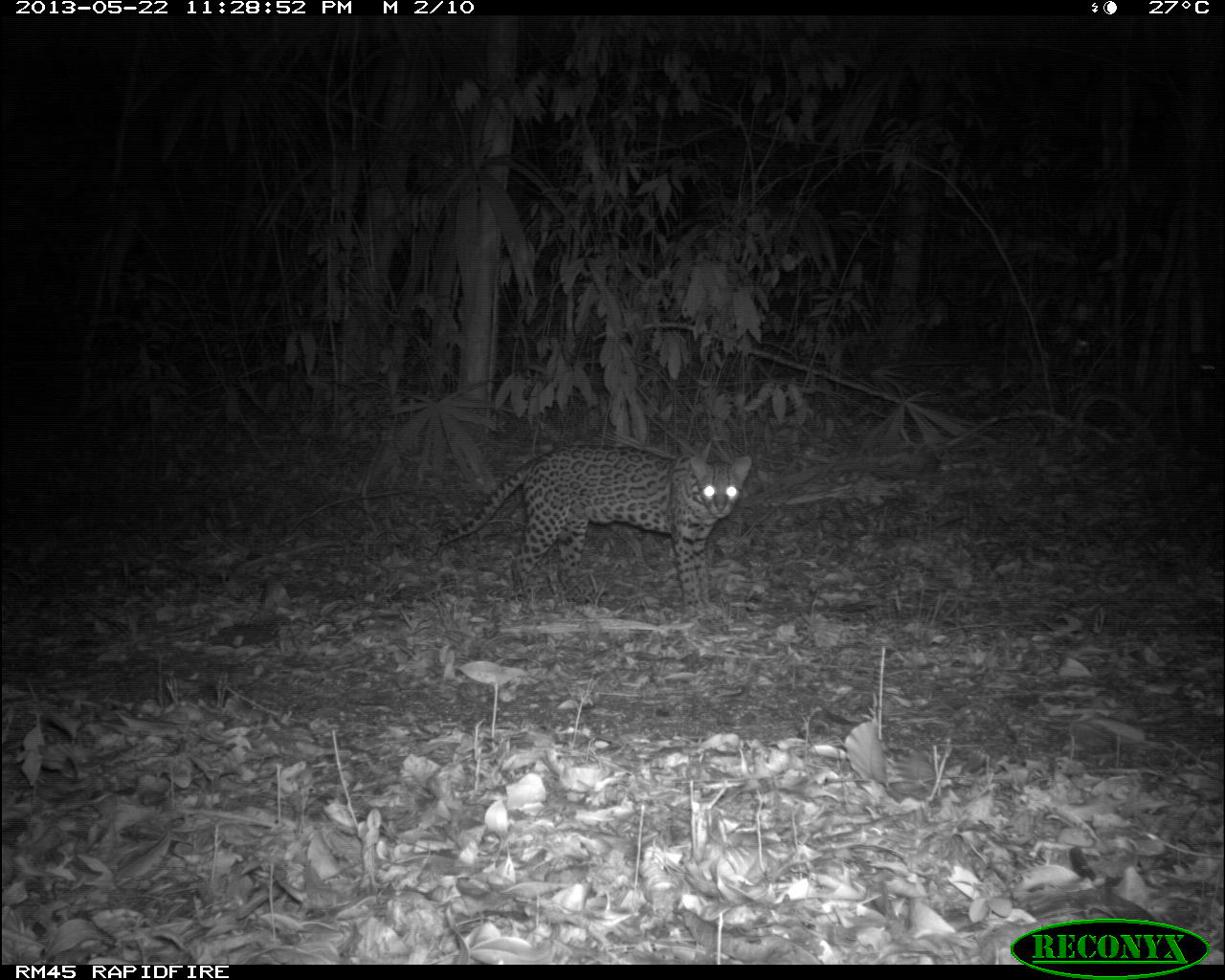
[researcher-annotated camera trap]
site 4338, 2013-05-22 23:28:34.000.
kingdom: Animalia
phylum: Chordata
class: Mammalia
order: Carnivora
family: Felidae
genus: Leopardus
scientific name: Leopardus pardalis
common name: ocelot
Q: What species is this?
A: Leopardus pardalis (ocelot).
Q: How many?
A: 1.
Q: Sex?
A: Female.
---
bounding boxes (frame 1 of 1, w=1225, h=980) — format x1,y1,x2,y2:
leopardus pardalis: 438,442,751,616